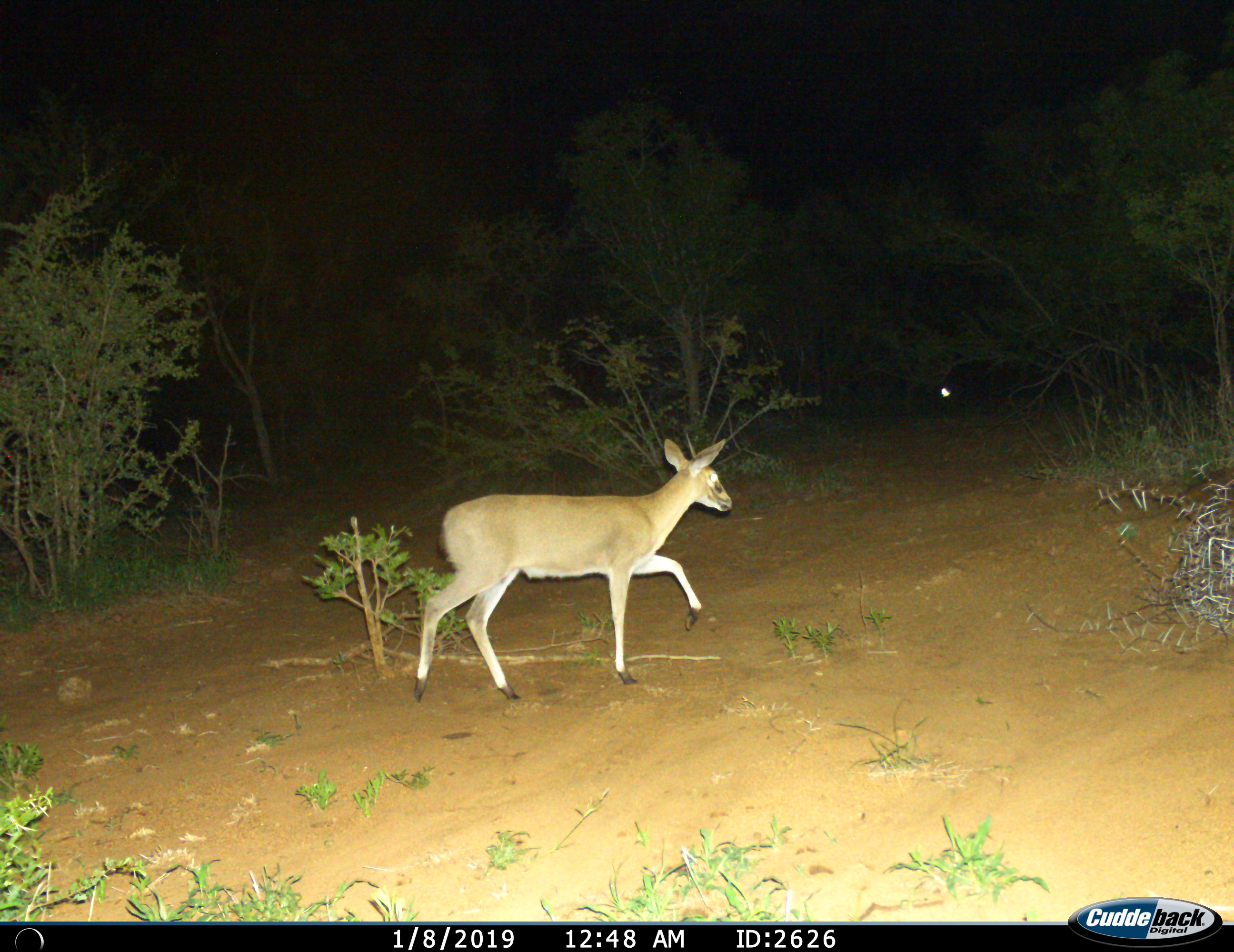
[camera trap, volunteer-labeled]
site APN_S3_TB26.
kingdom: Animalia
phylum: Chordata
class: Mammalia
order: Artiodactyla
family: Bovidae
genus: Sylvicapra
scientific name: Sylvicapra grimmia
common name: common duiker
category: duikercommongrey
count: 1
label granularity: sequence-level